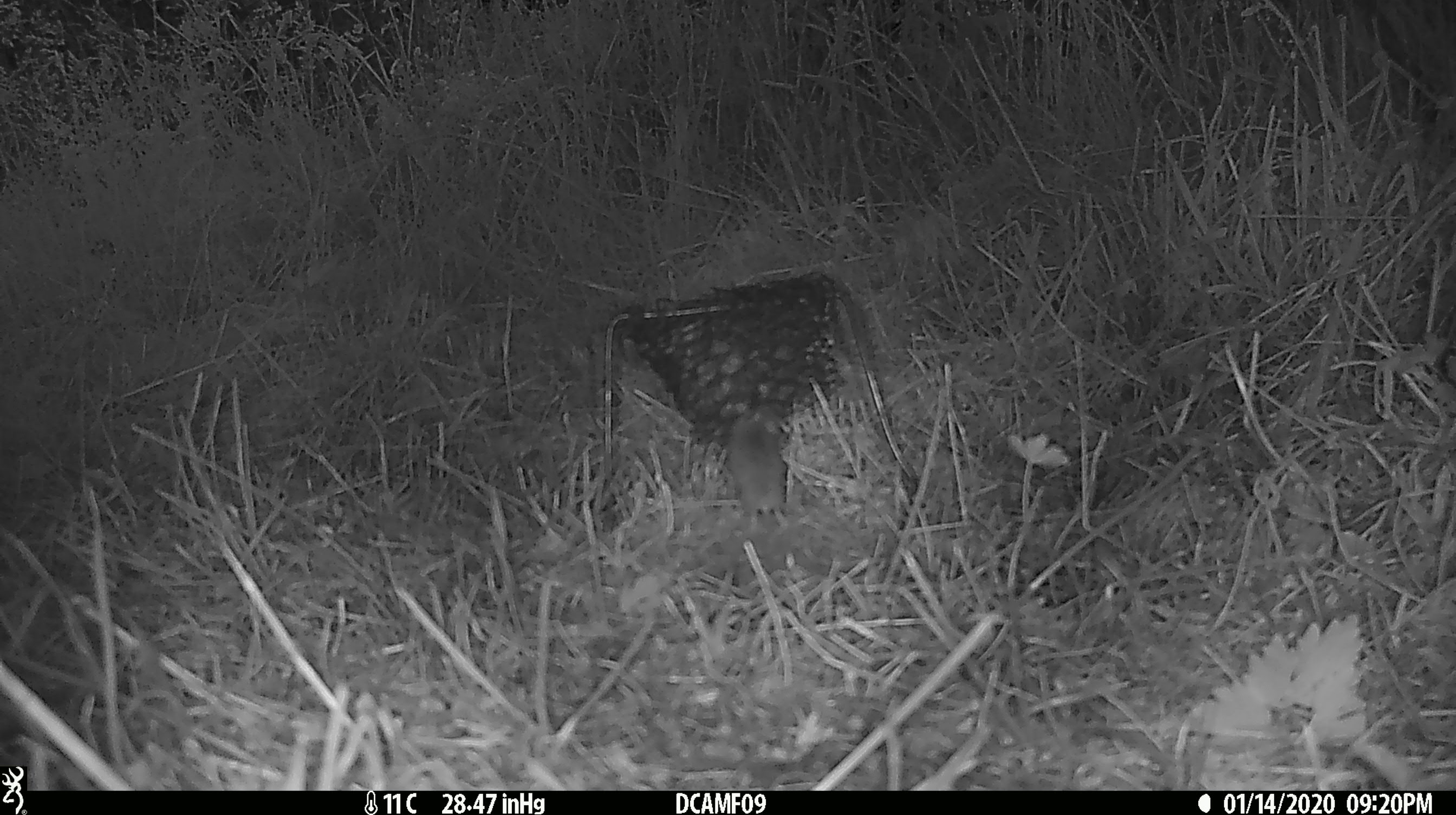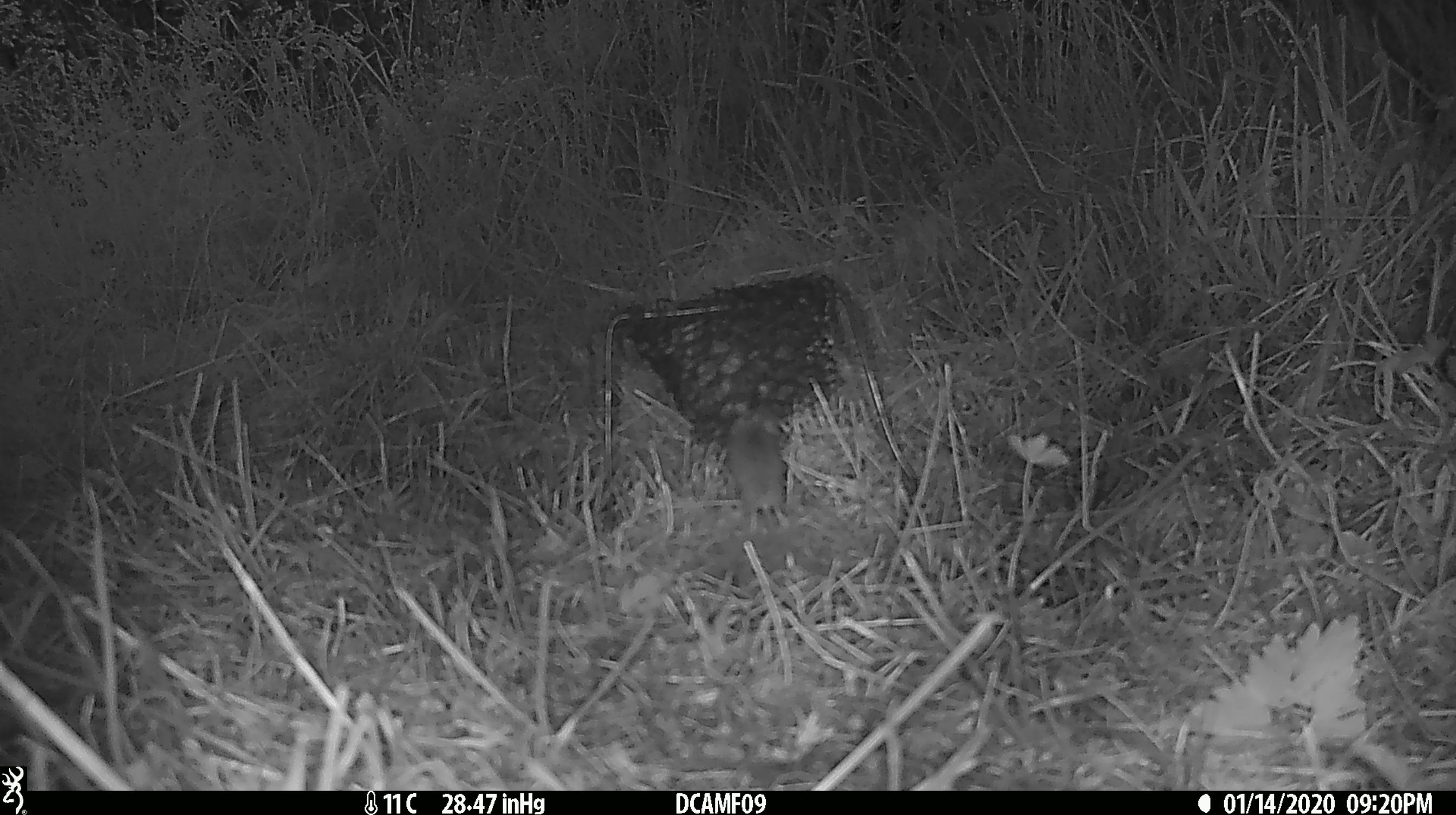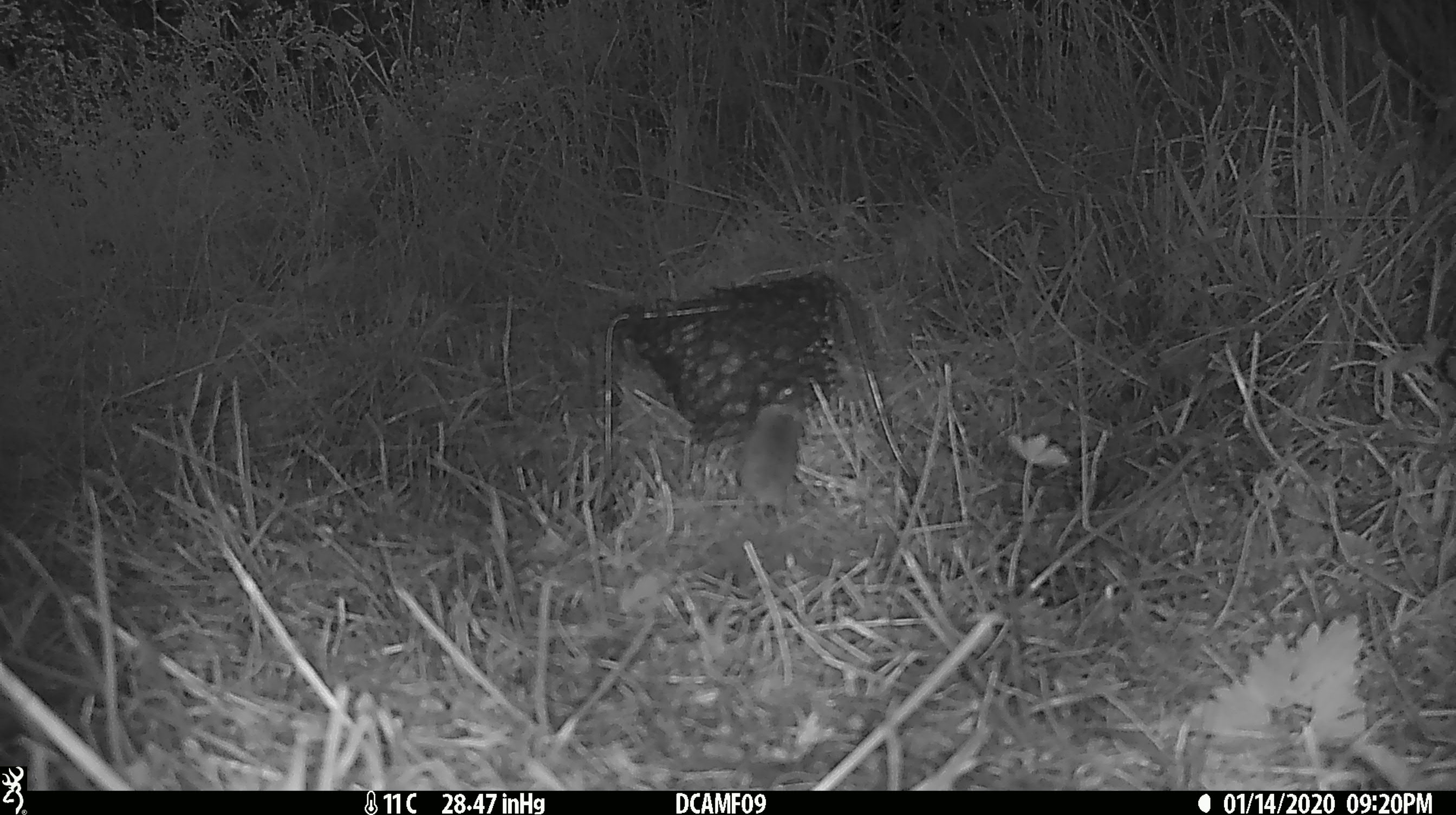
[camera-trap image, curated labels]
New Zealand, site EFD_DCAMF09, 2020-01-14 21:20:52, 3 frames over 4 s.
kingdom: Animalia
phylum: Chordata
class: Mammalia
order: Rodentia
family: Muridae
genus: Mus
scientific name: Mus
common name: mouse